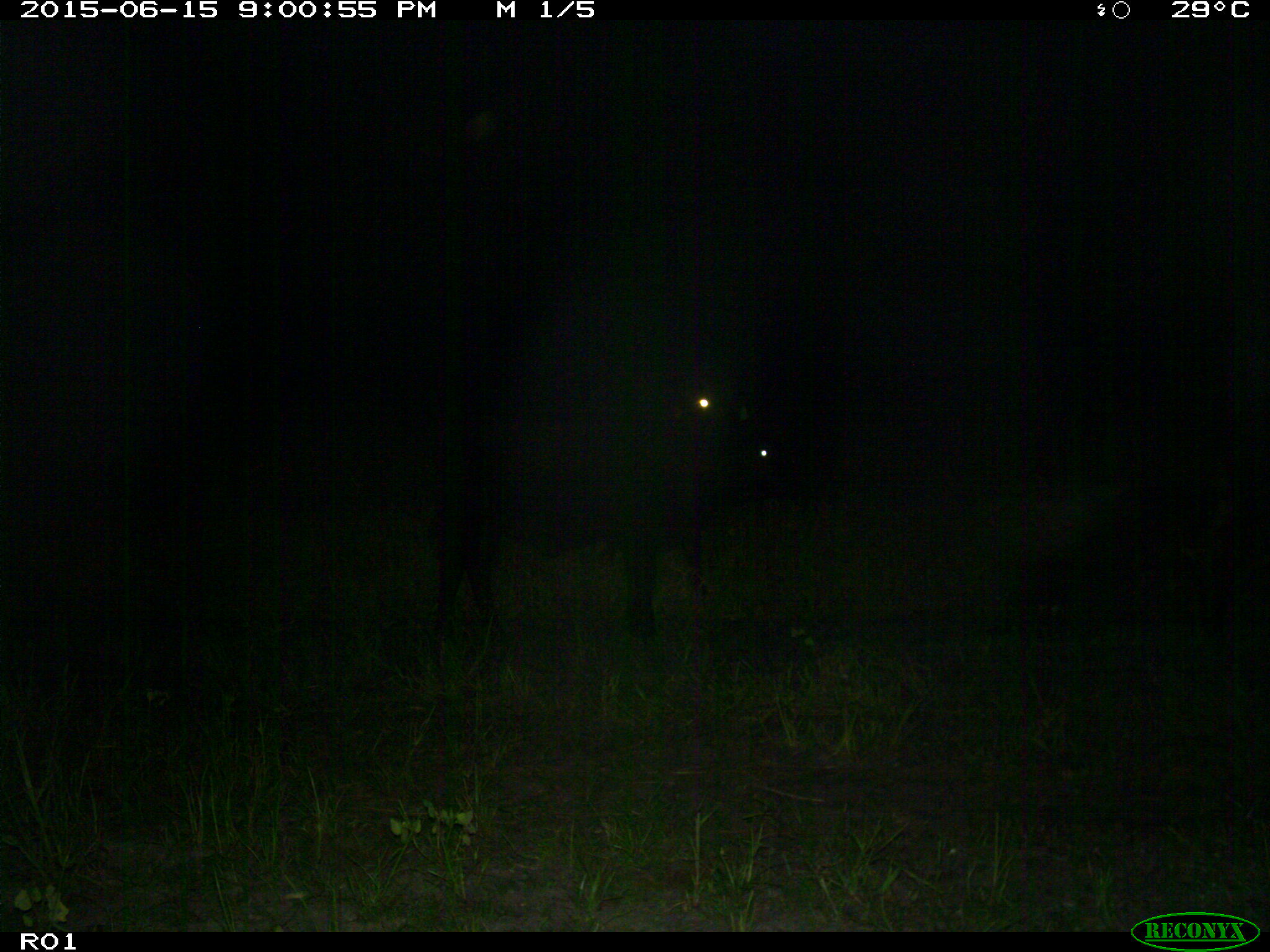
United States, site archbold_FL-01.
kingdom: Animalia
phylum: Chordata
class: Mammalia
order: Artiodactyla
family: Bovidae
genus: Bos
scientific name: Bos taurus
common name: domestic cow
Bos taurus (domestic cow).